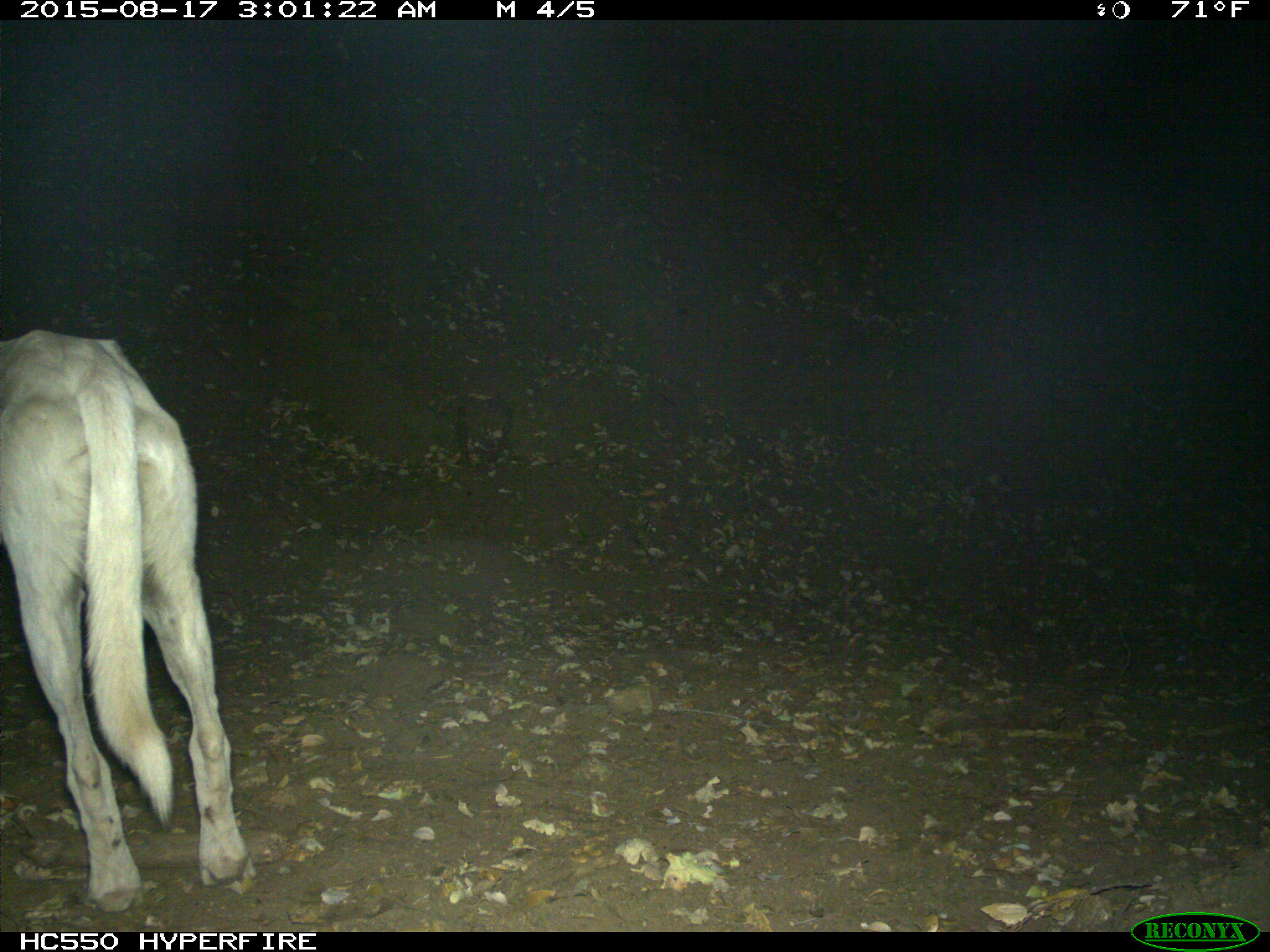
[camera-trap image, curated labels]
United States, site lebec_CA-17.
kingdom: Animalia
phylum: Chordata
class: Mammalia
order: Carnivora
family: Canidae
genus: Canis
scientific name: Canis familiaris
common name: domestic dog